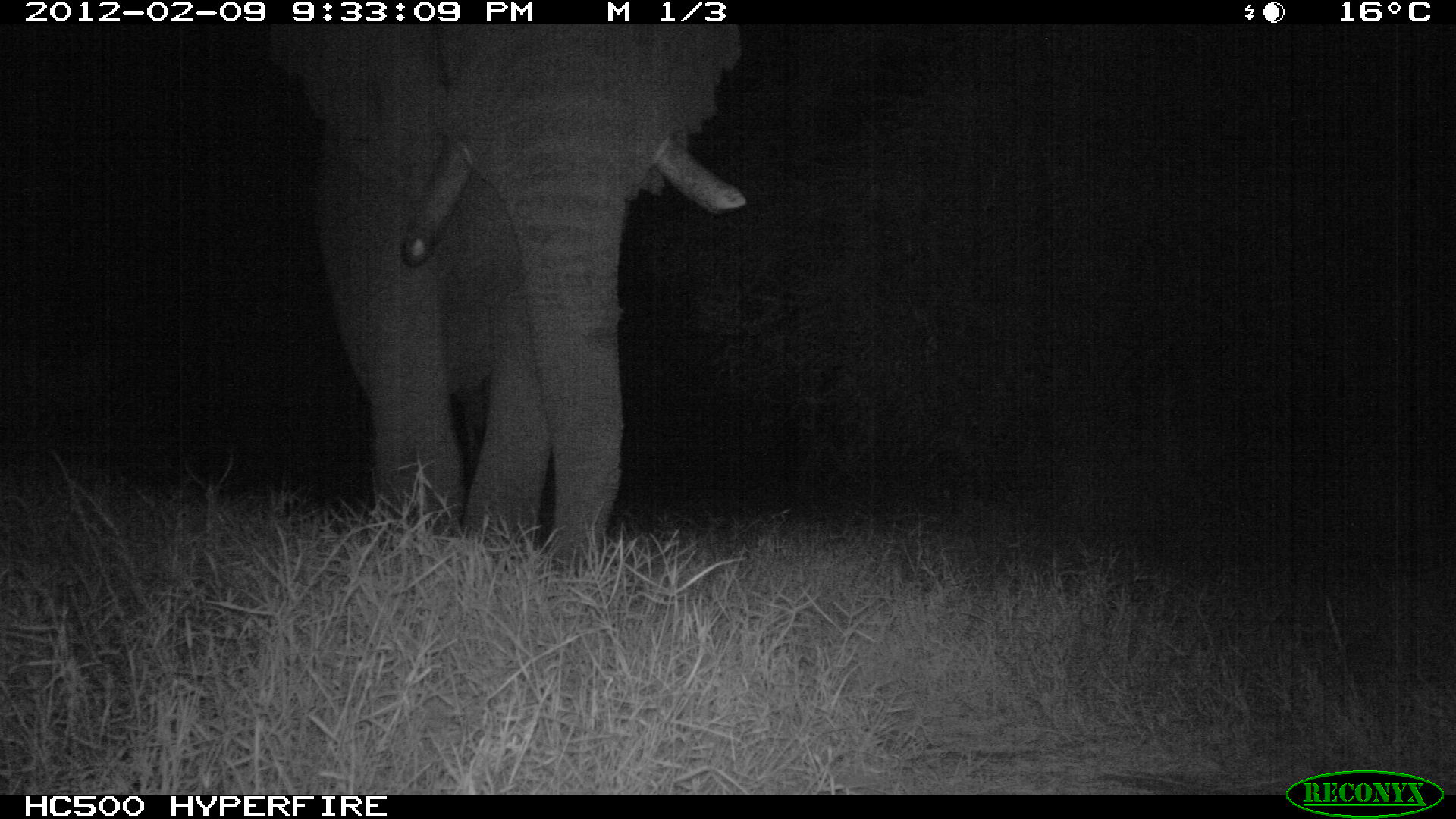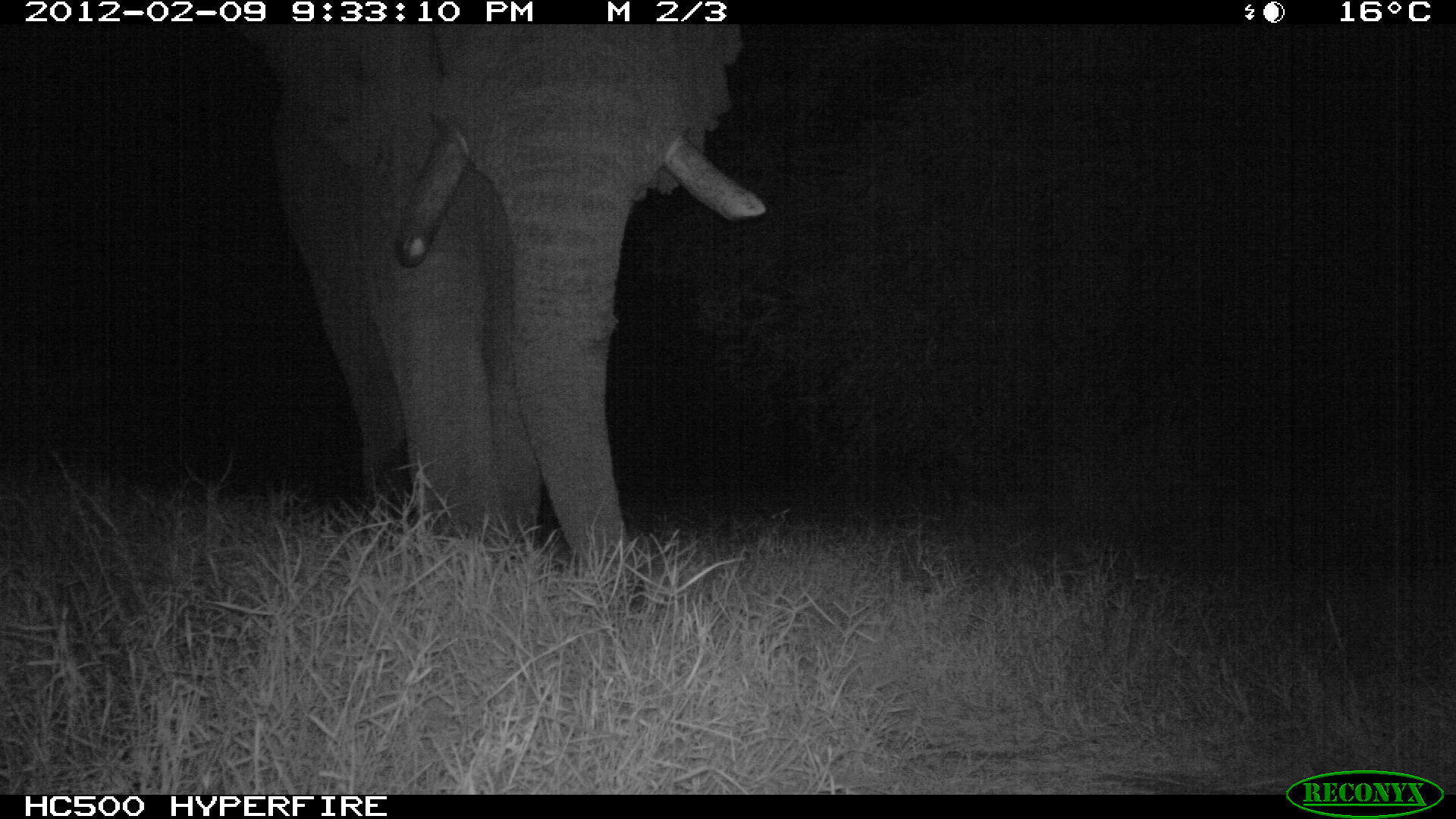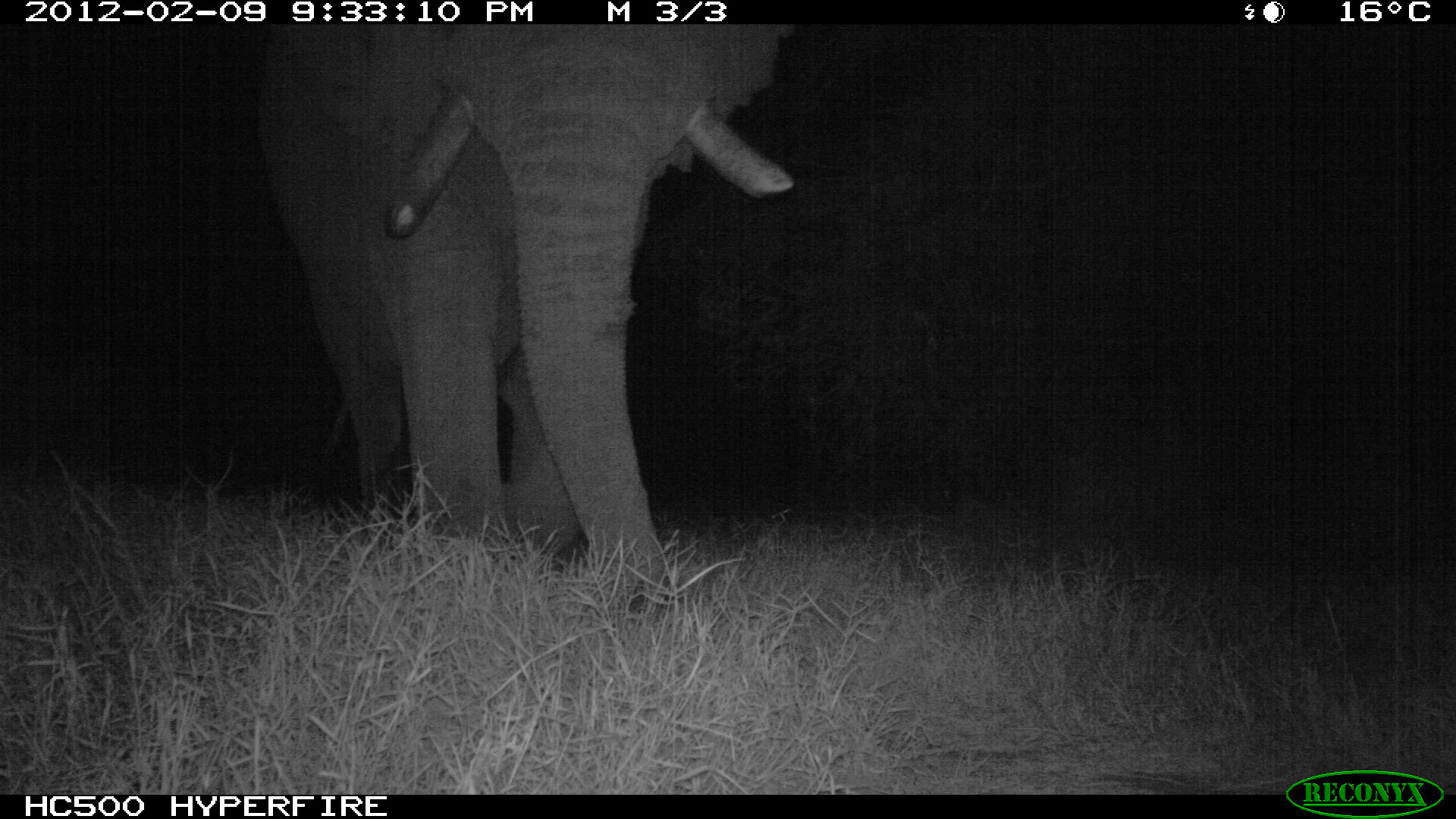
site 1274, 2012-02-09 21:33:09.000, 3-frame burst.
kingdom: Animalia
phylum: Chordata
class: Mammalia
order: Proboscidea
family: Elephantidae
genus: Loxodonta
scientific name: Loxodonta africana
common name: african bush elephant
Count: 1.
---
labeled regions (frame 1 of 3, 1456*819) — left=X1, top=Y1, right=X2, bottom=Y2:
loxodonta africana: left=260, top=24, right=743, bottom=573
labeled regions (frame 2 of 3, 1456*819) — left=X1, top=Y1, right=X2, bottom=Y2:
loxodonta africana: left=252, top=23, right=761, bottom=591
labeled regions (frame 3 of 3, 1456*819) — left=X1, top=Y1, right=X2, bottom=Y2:
loxodonta africana: left=243, top=23, right=797, bottom=611